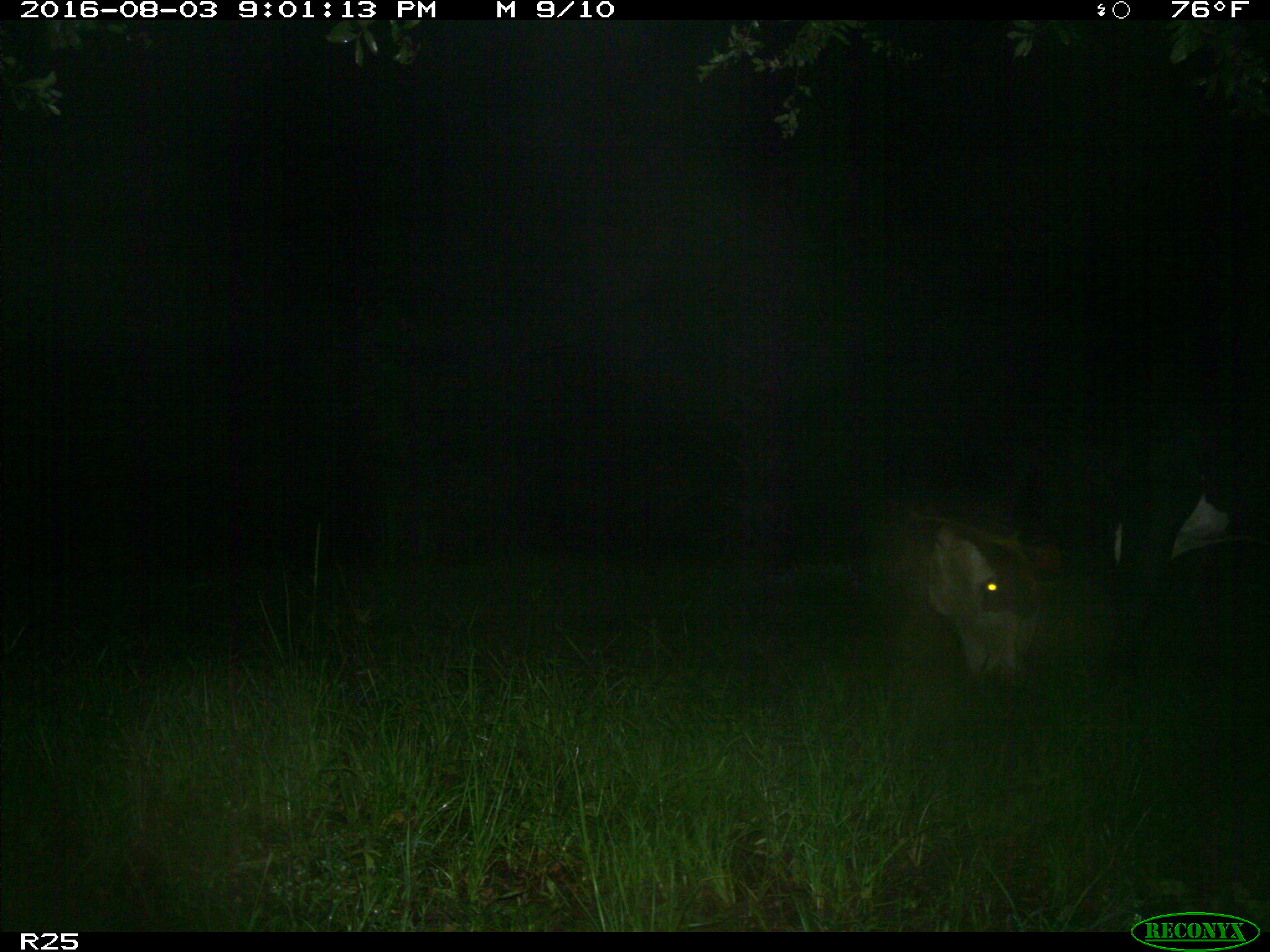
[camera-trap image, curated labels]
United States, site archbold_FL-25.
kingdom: Animalia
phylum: Chordata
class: Mammalia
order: Artiodactyla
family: Bovidae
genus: Bos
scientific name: Bos taurus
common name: domestic cow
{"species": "Bos taurus (domestic cow)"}